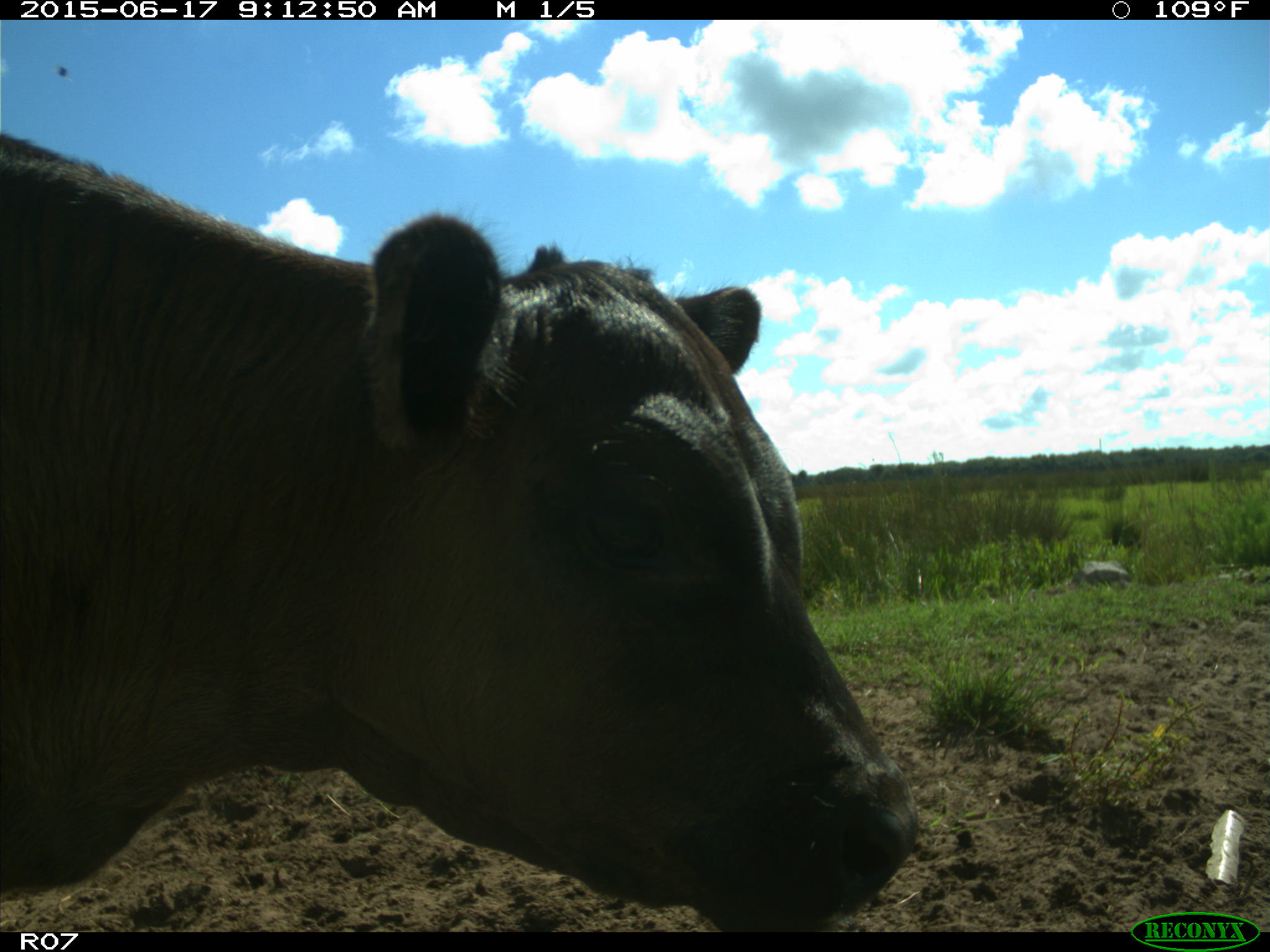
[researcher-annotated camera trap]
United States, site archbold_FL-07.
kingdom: Animalia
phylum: Chordata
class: Mammalia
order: Artiodactyla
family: Bovidae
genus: Bos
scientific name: Bos taurus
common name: domestic cow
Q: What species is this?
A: Bos taurus (domestic cow).